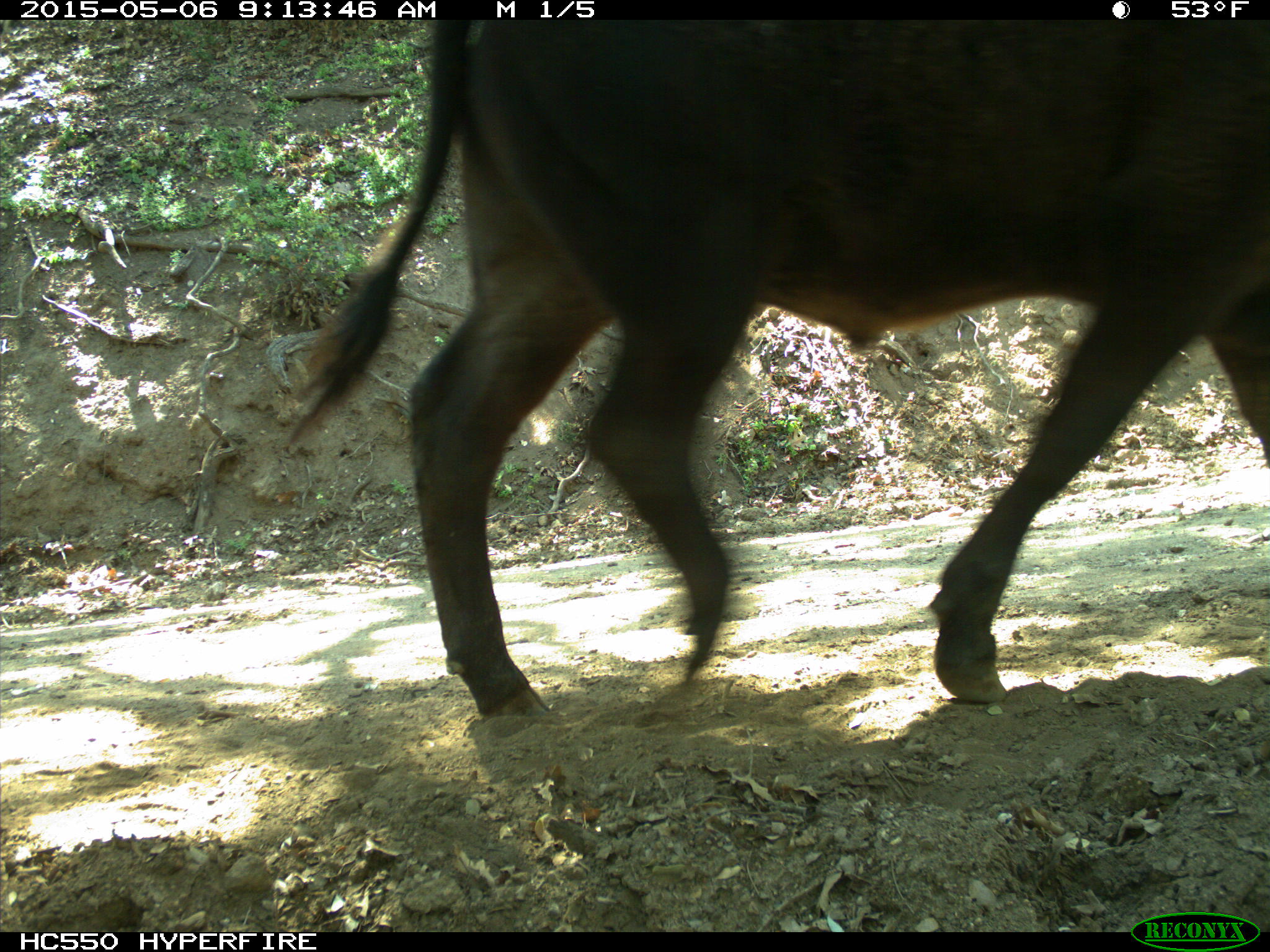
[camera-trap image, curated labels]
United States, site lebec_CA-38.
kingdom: Animalia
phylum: Chordata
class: Mammalia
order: Artiodactyla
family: Bovidae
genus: Bos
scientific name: Bos taurus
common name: domestic cow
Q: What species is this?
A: Bos taurus (domestic cow).